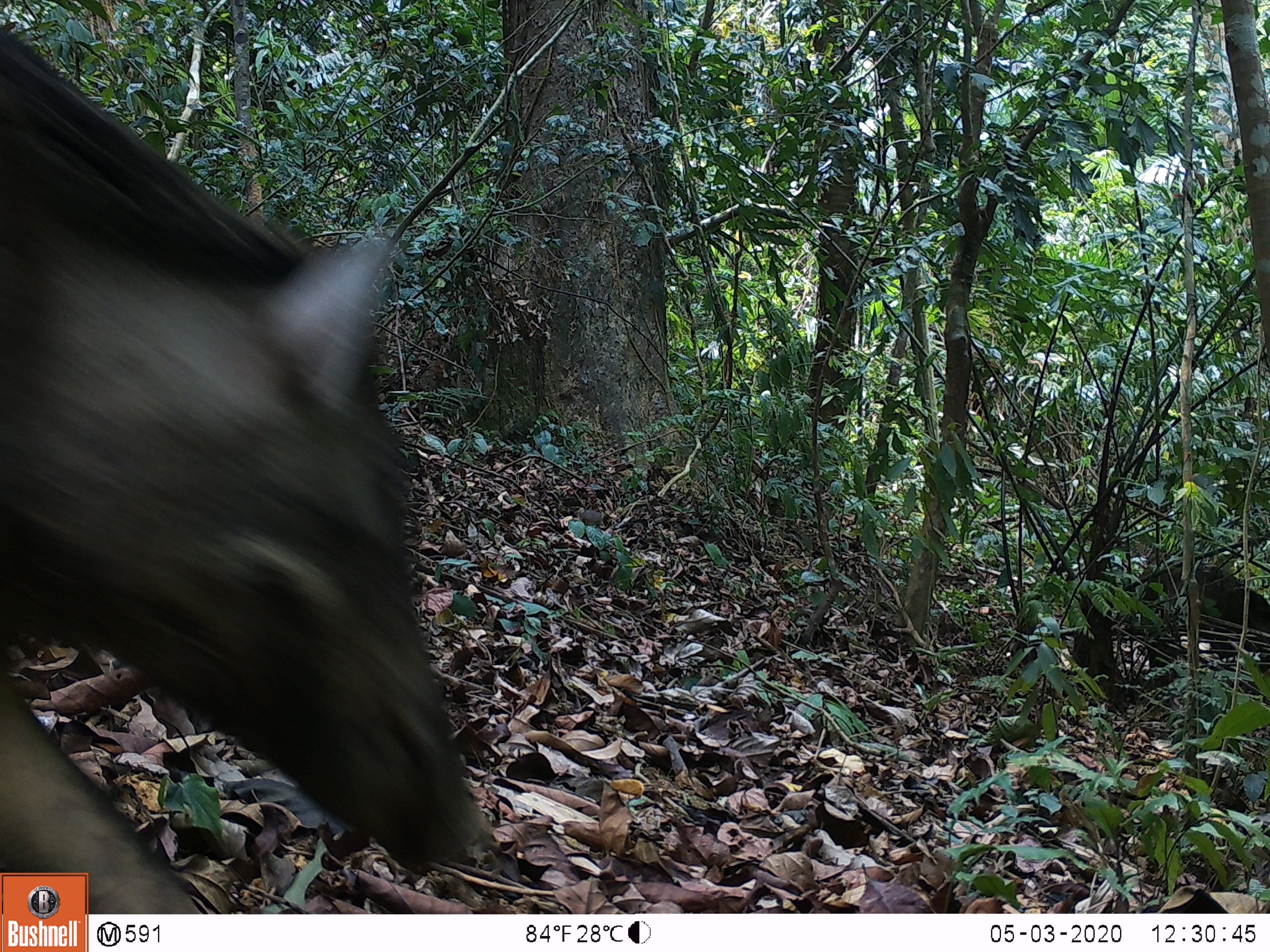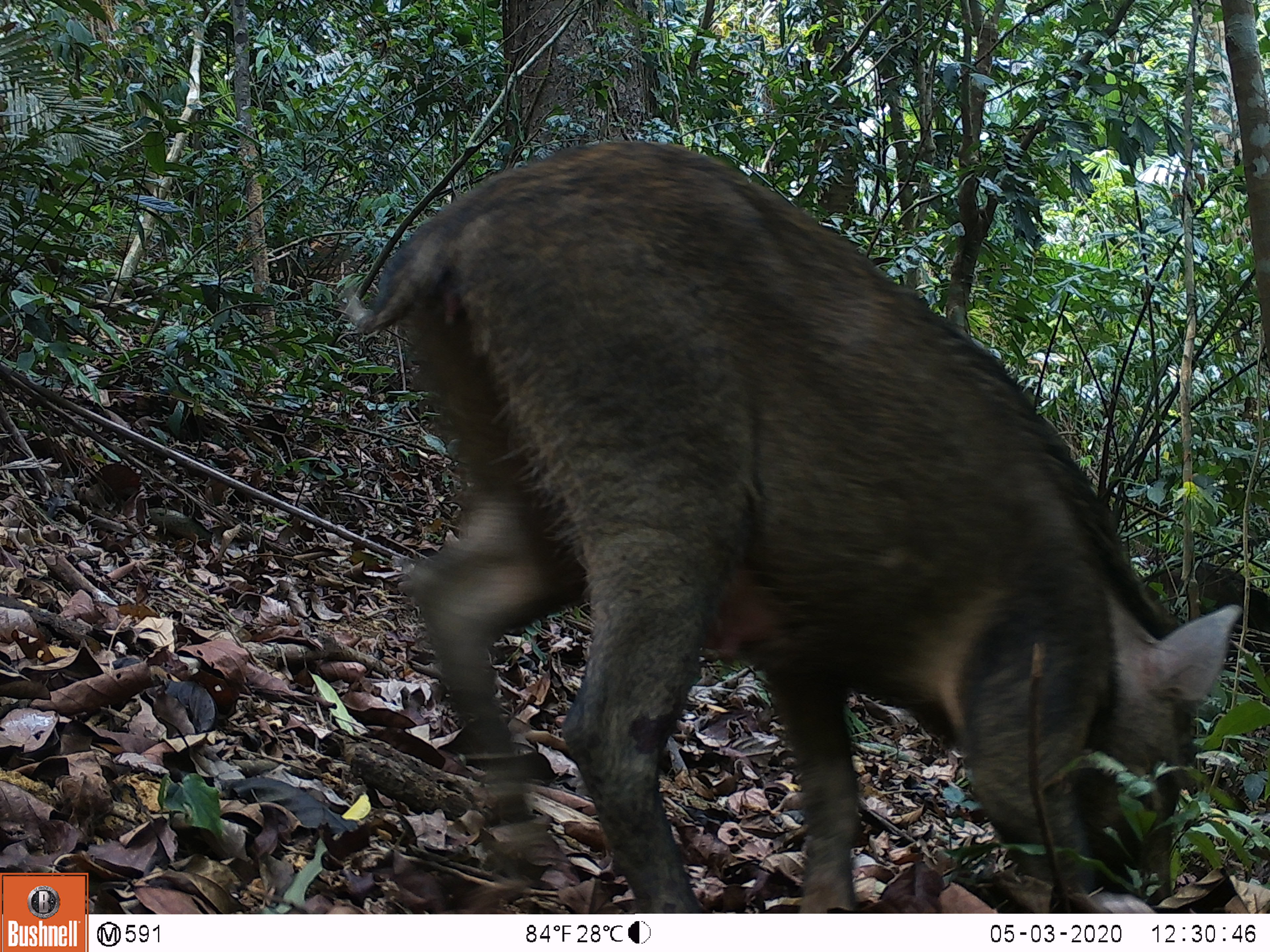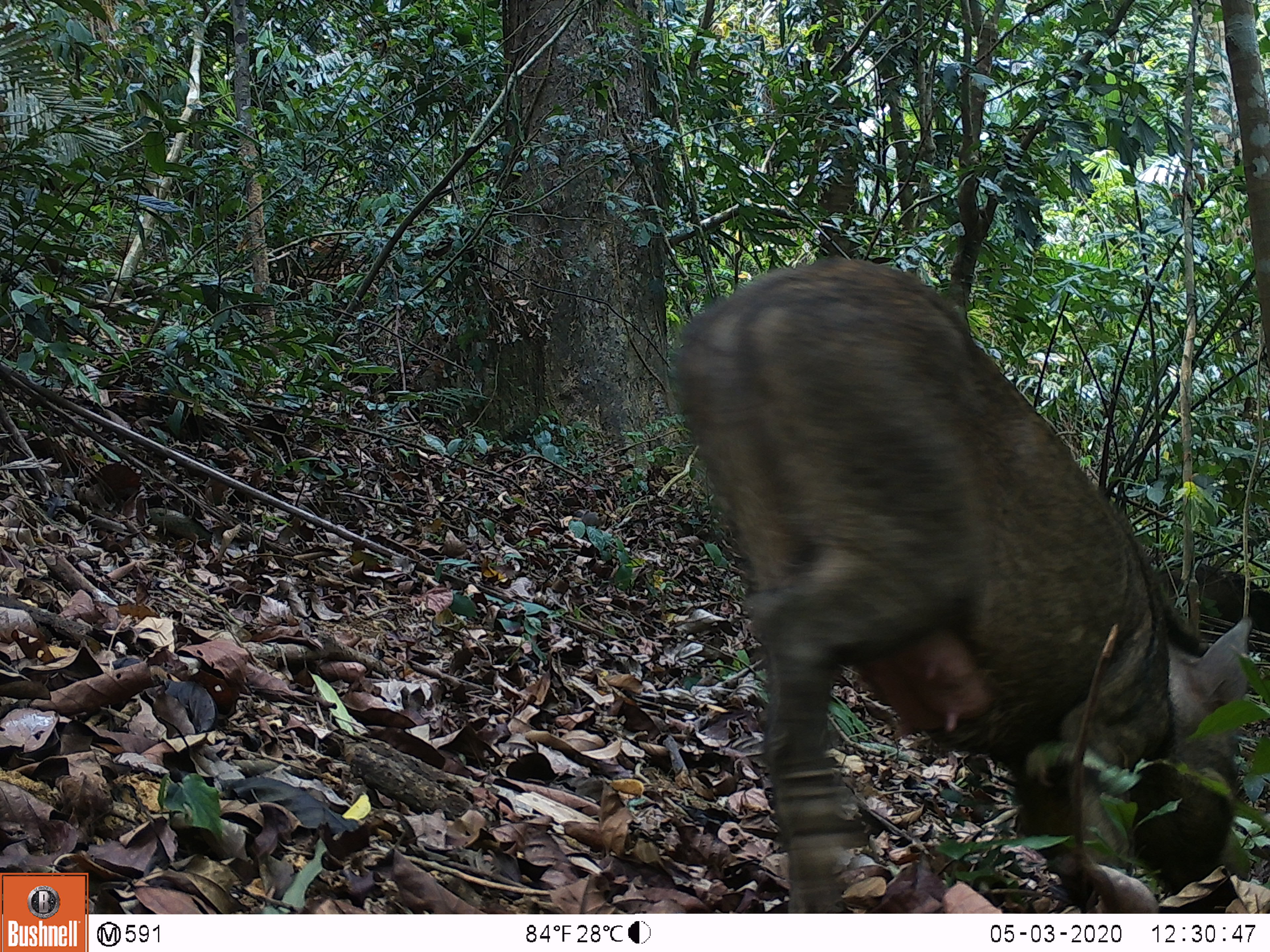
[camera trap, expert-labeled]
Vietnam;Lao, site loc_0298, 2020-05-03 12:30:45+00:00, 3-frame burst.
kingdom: Animalia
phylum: Chordata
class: Mammalia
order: Artiodactyla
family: Suidae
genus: Sus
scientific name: Sus scrofa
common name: eurasian wild pig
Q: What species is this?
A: Eurasian wild pig (Sus scrofa).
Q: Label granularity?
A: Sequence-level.